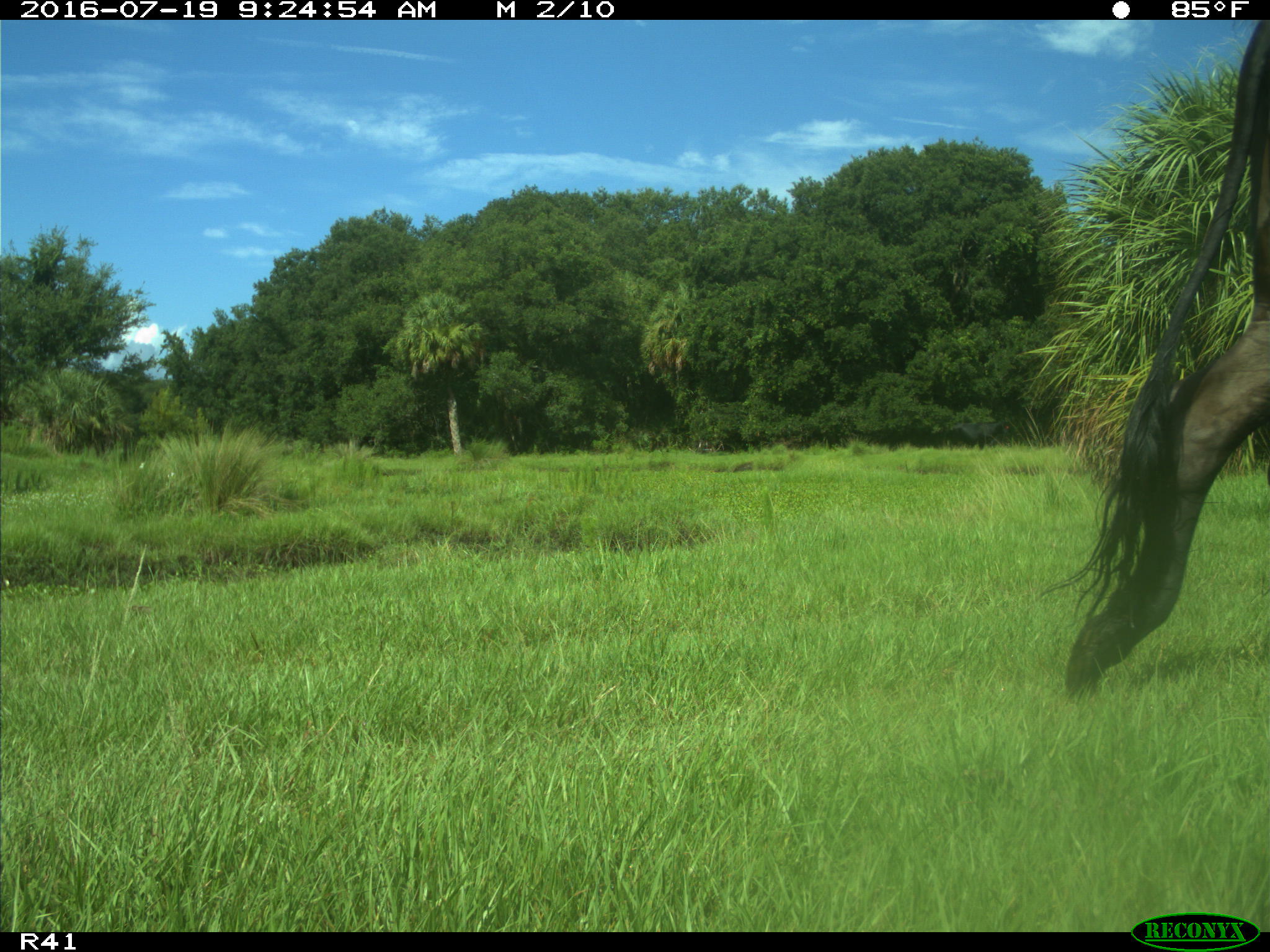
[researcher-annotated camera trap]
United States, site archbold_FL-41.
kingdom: Animalia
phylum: Chordata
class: Mammalia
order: Artiodactyla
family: Bovidae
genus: Bos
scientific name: Bos taurus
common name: domestic cow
Bos taurus (domestic cow).